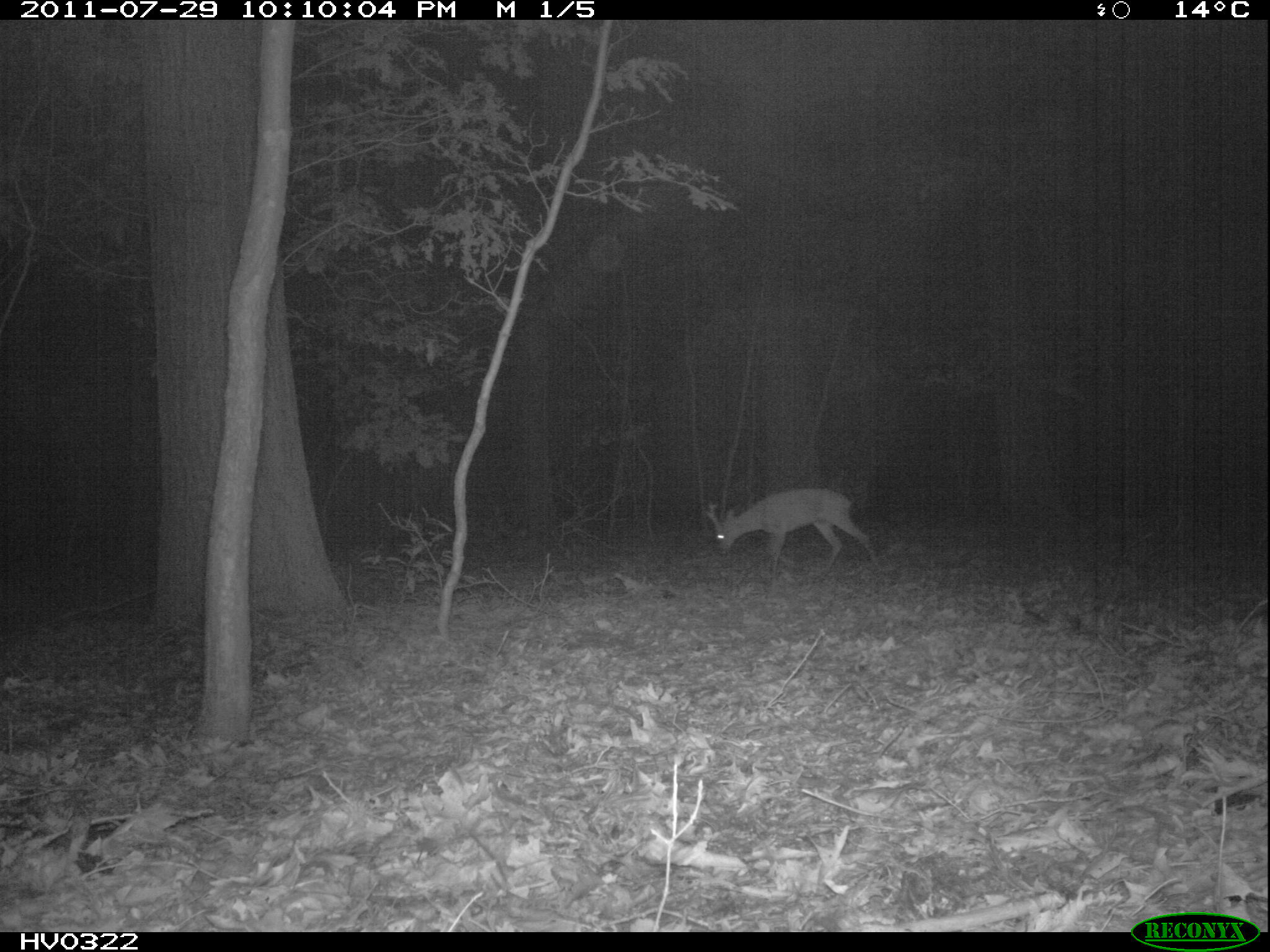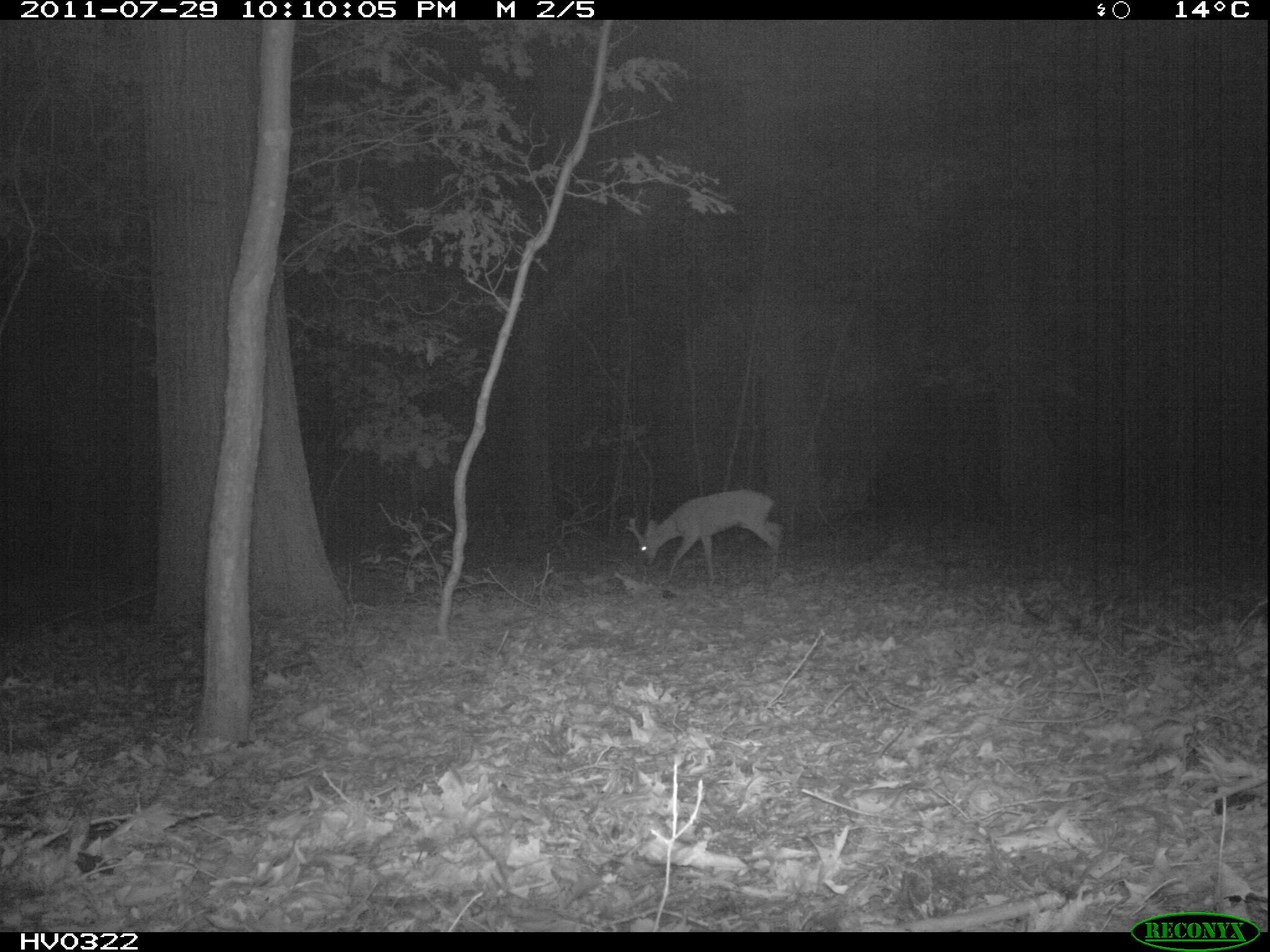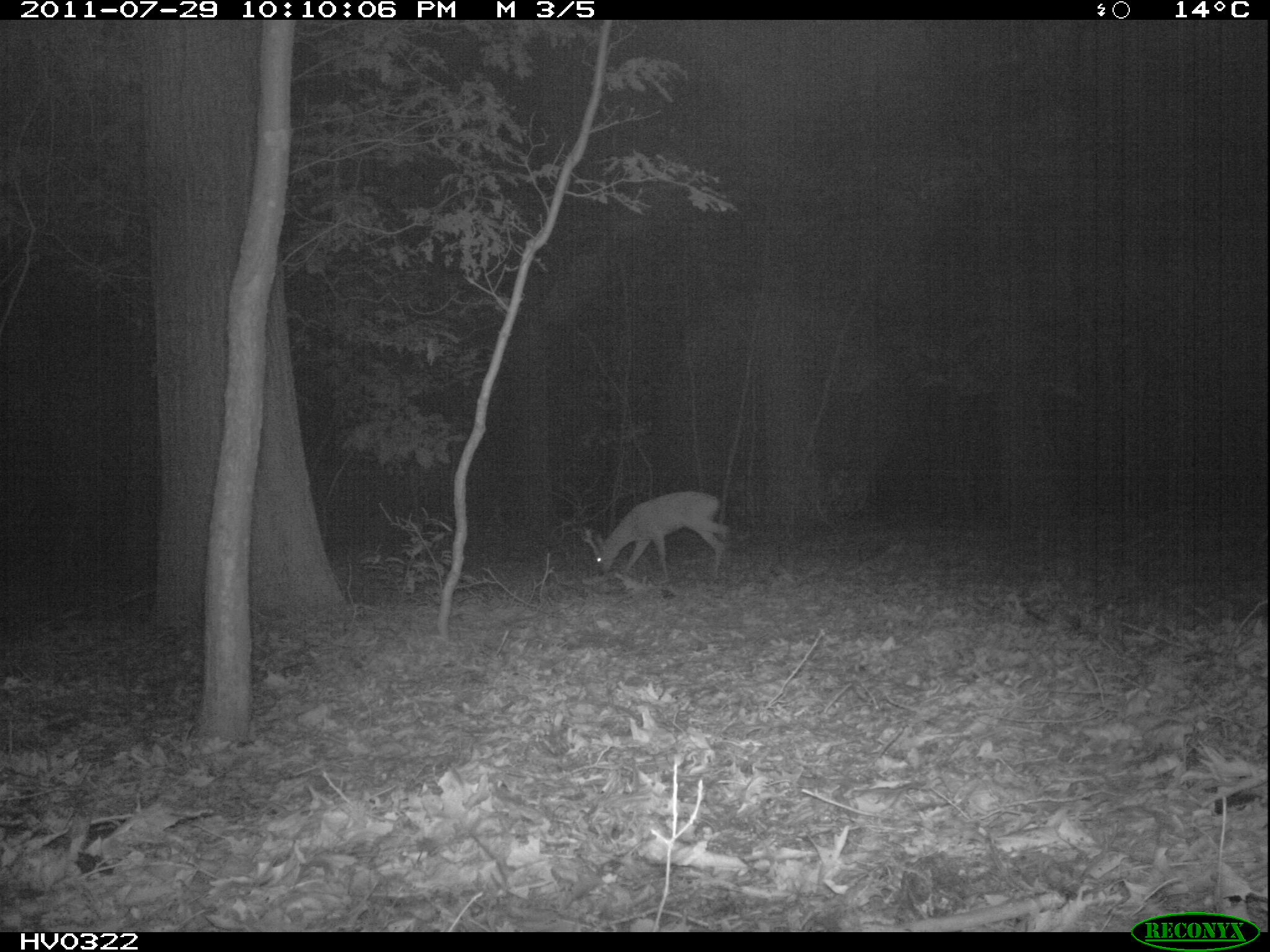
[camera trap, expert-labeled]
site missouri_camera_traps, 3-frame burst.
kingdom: Animalia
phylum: Chordata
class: Mammalia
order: Artiodactyla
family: Cervidae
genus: Capreolus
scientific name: Capreolus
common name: roe deer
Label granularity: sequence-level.